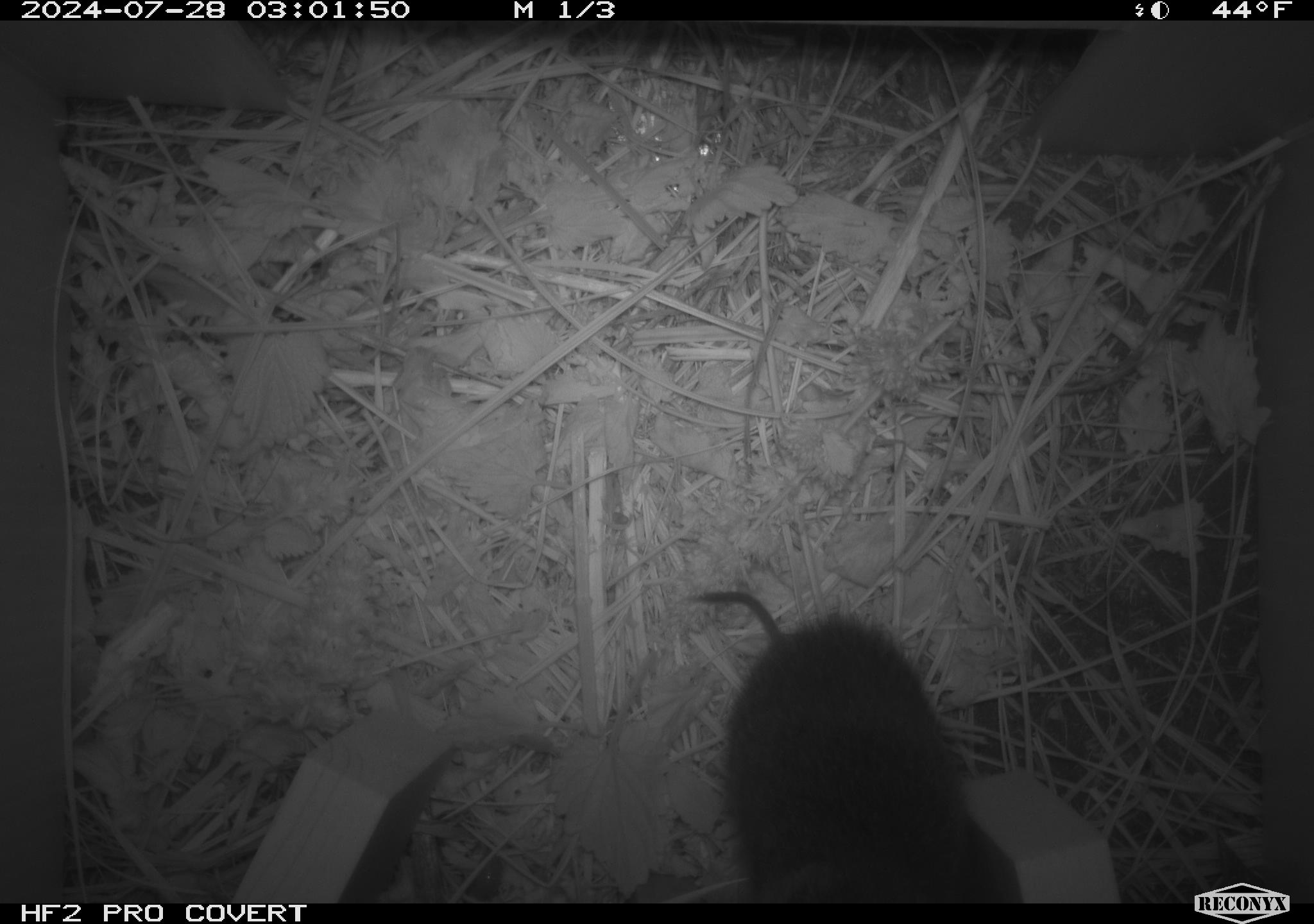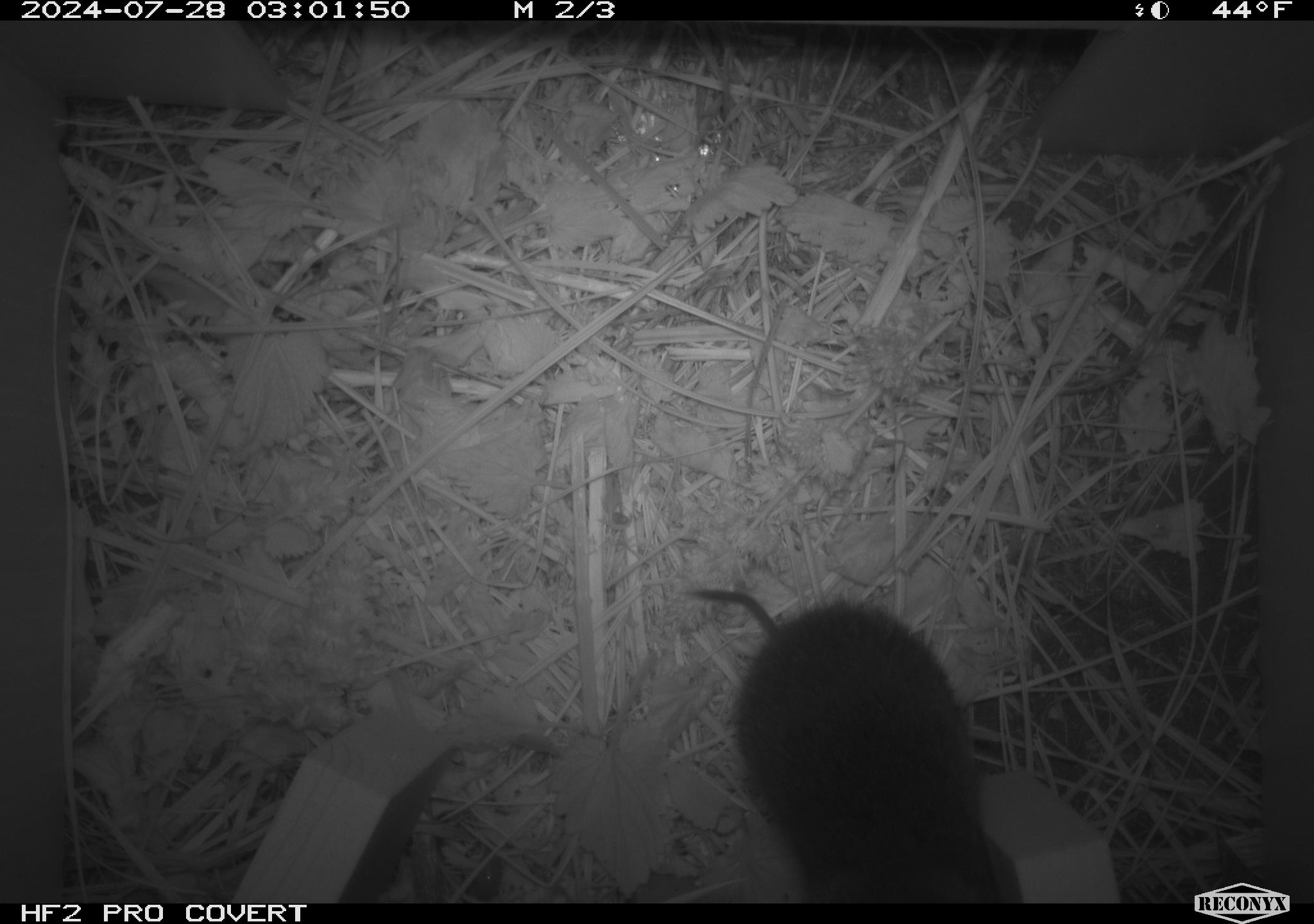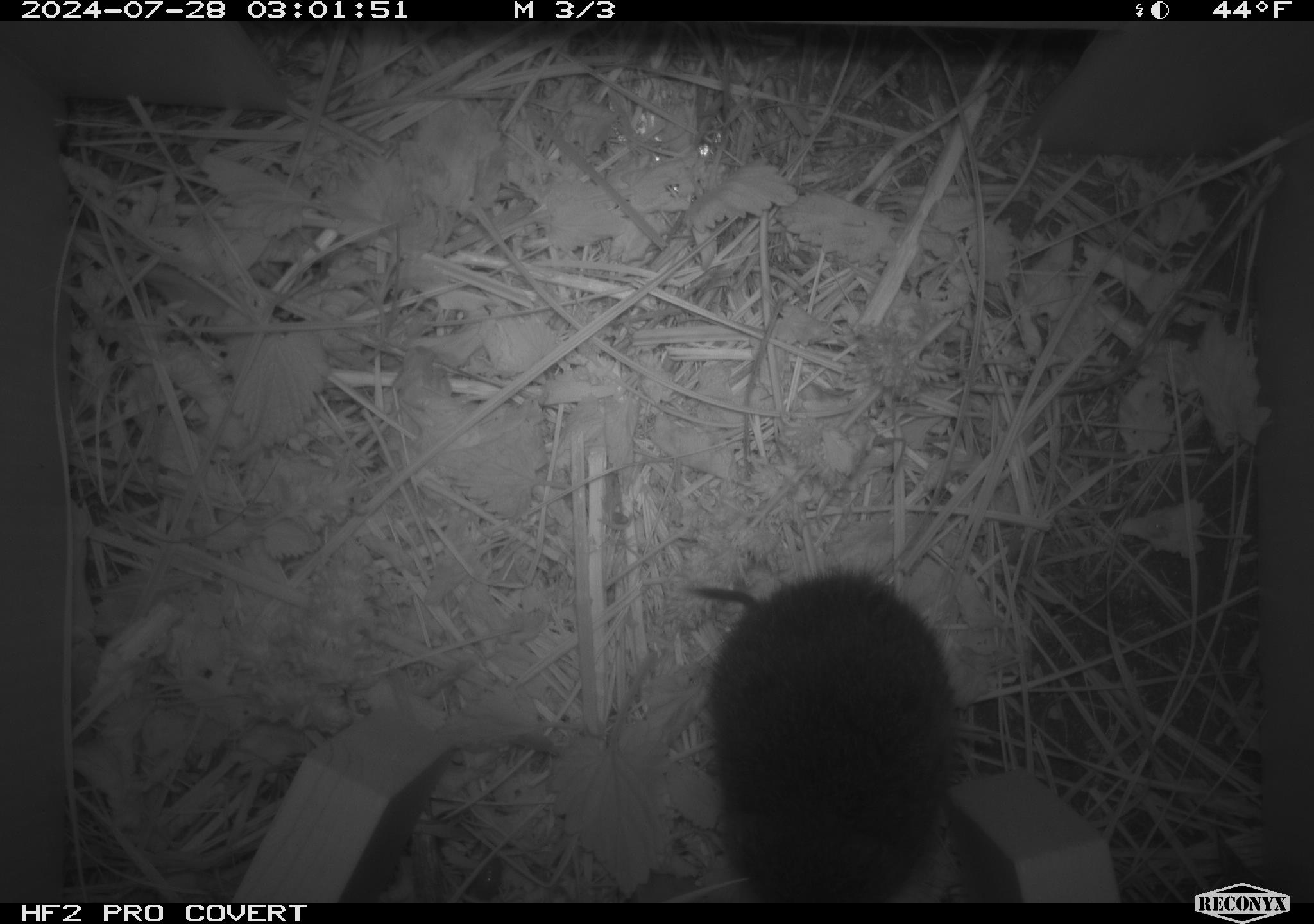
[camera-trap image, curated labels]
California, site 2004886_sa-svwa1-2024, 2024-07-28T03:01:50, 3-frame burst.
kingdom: Animalia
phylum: Chordata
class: Mammalia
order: Rodentia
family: Cricetidae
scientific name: Arvicolinae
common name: voles, lemmings, and muskrats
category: arvicolinae subfamily